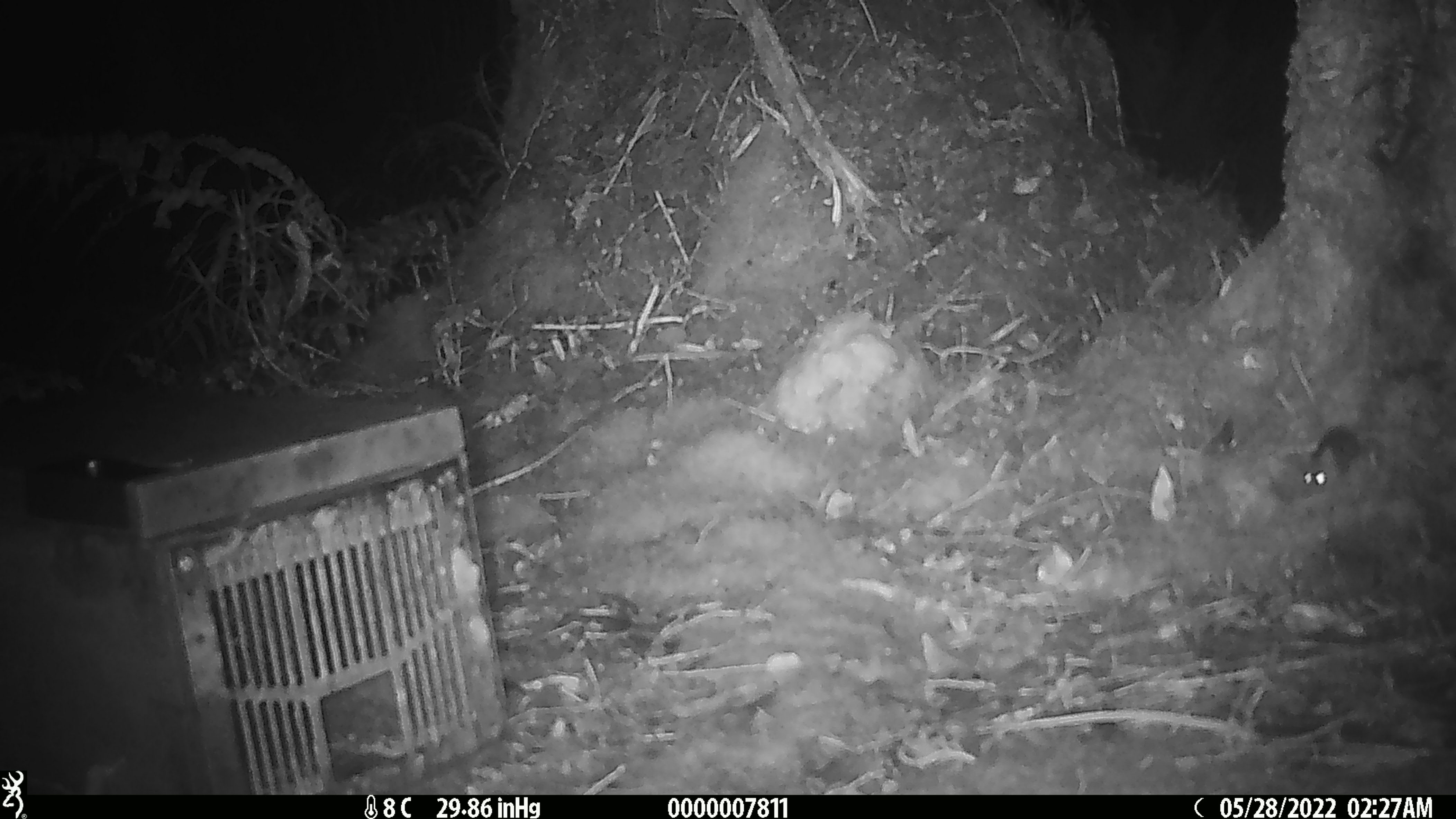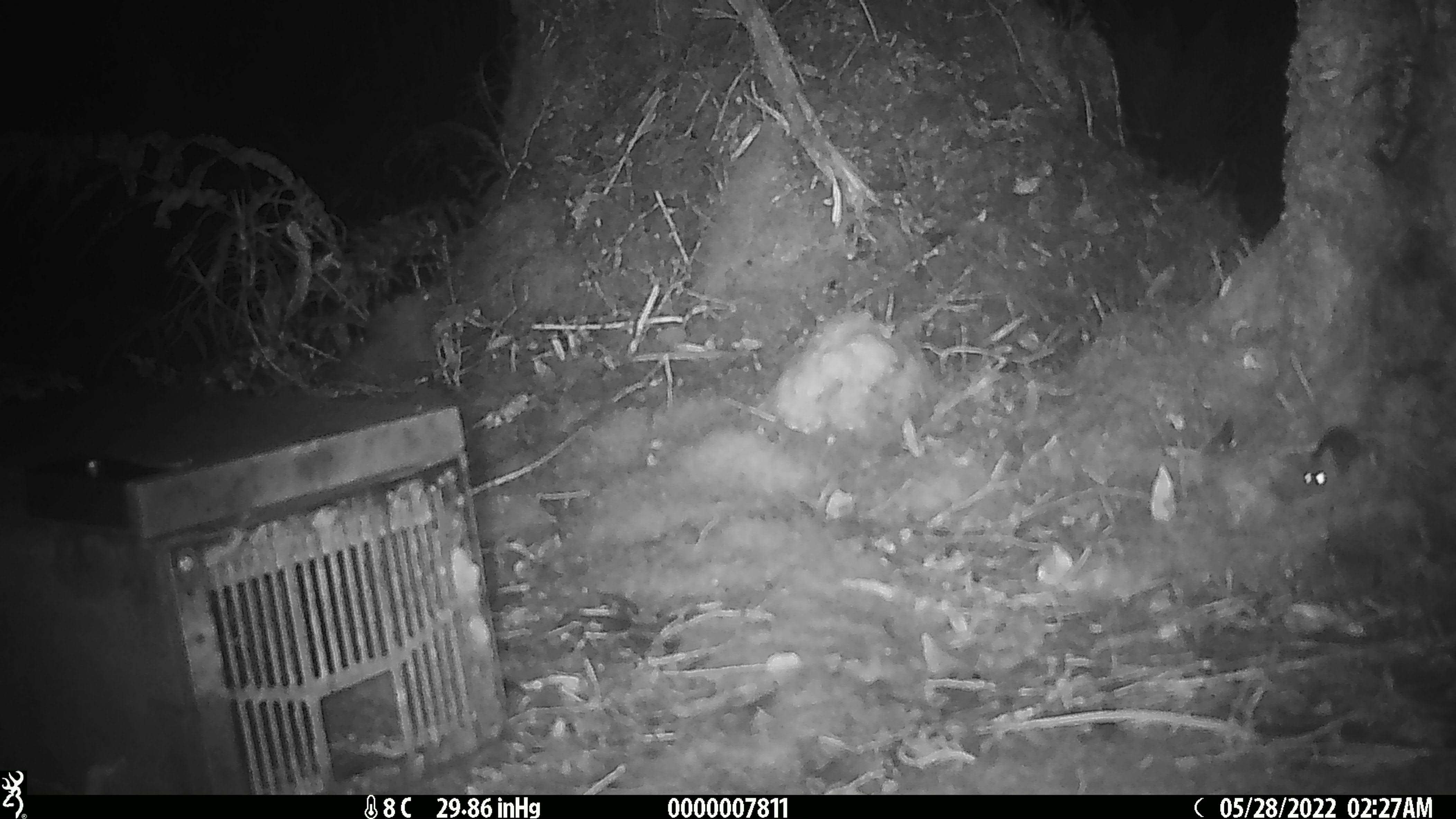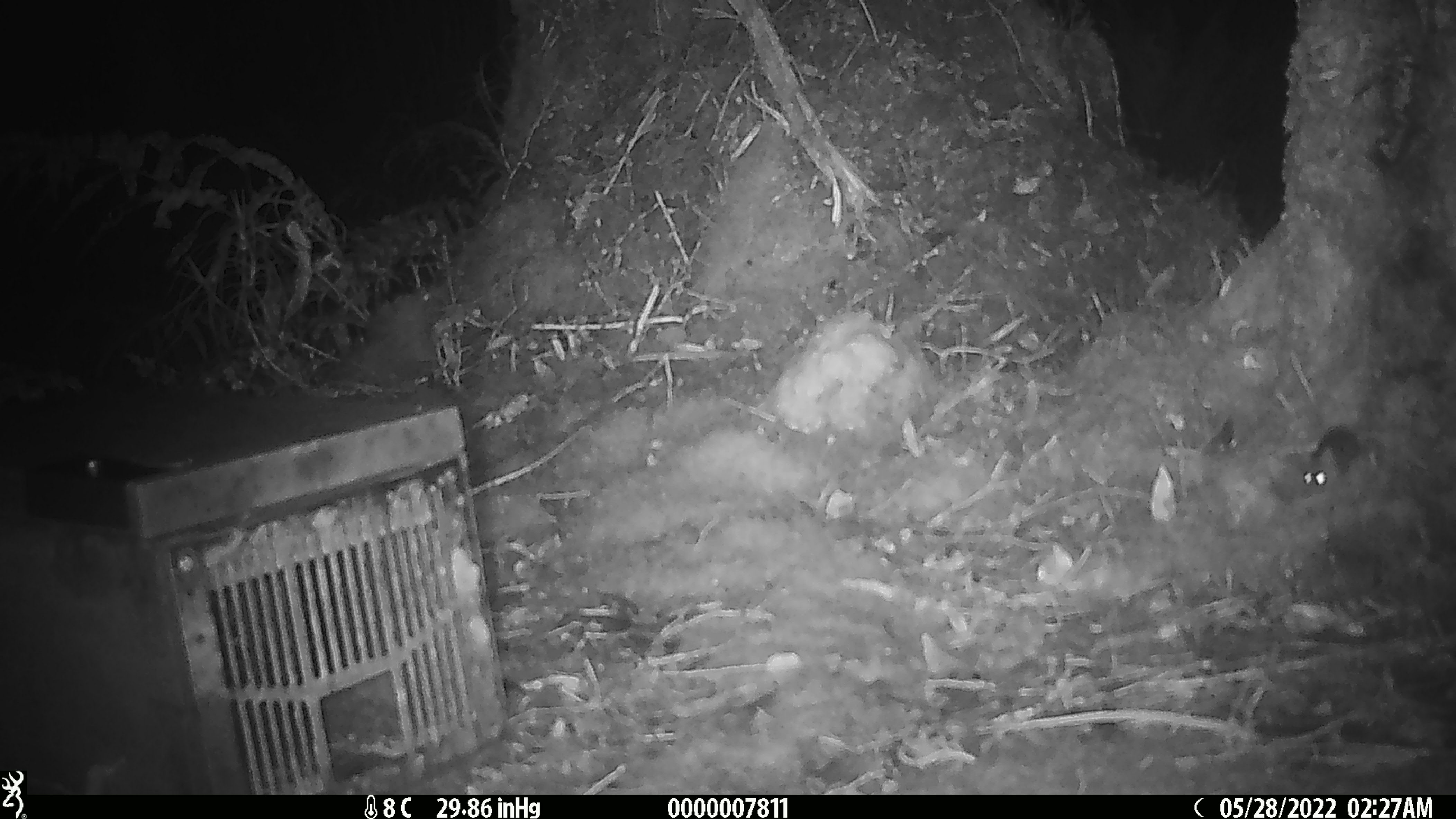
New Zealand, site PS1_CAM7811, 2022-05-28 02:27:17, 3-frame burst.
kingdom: Animalia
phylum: Chordata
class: Mammalia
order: Rodentia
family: Muridae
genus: Mus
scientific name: Mus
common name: mouse